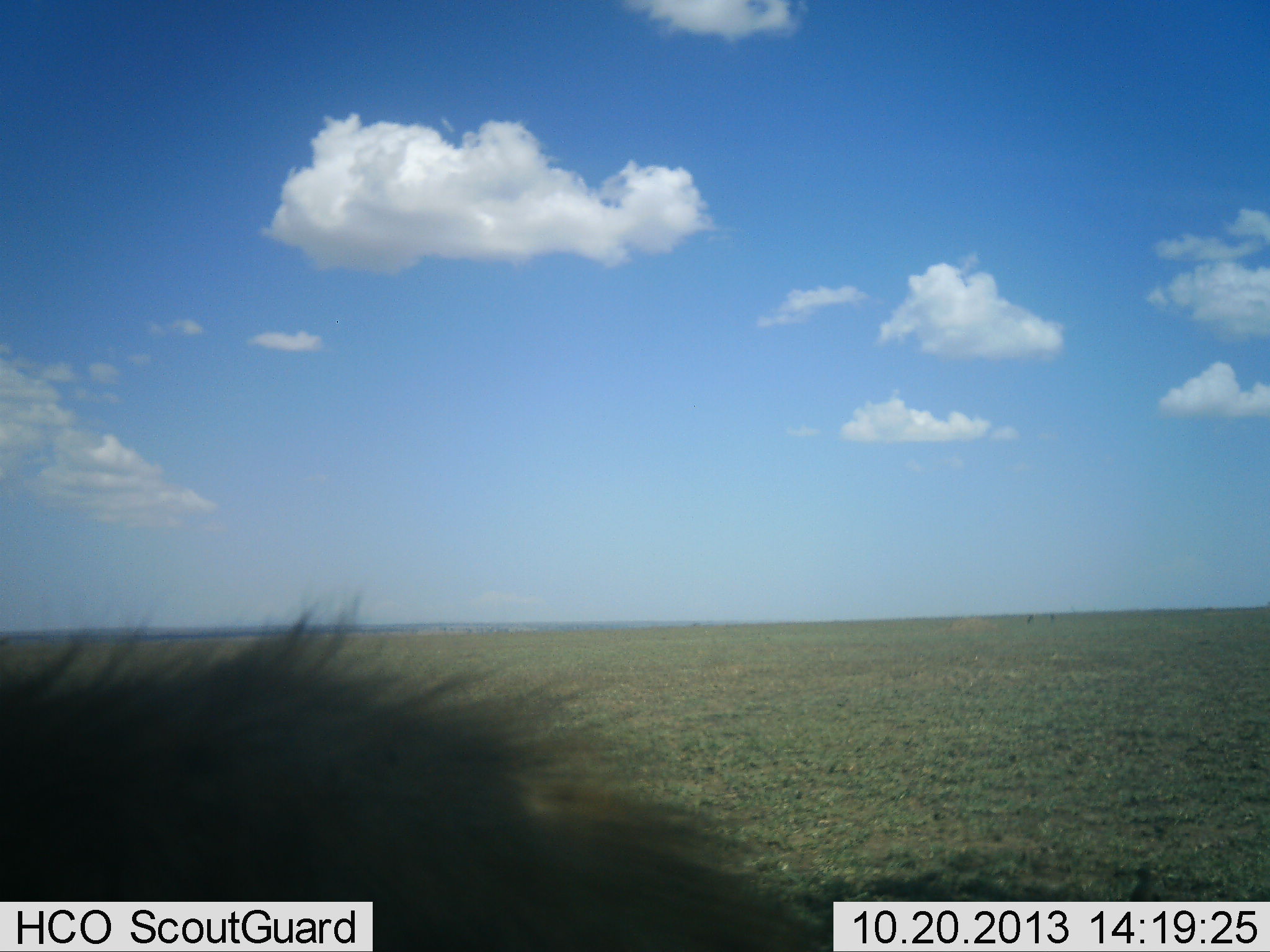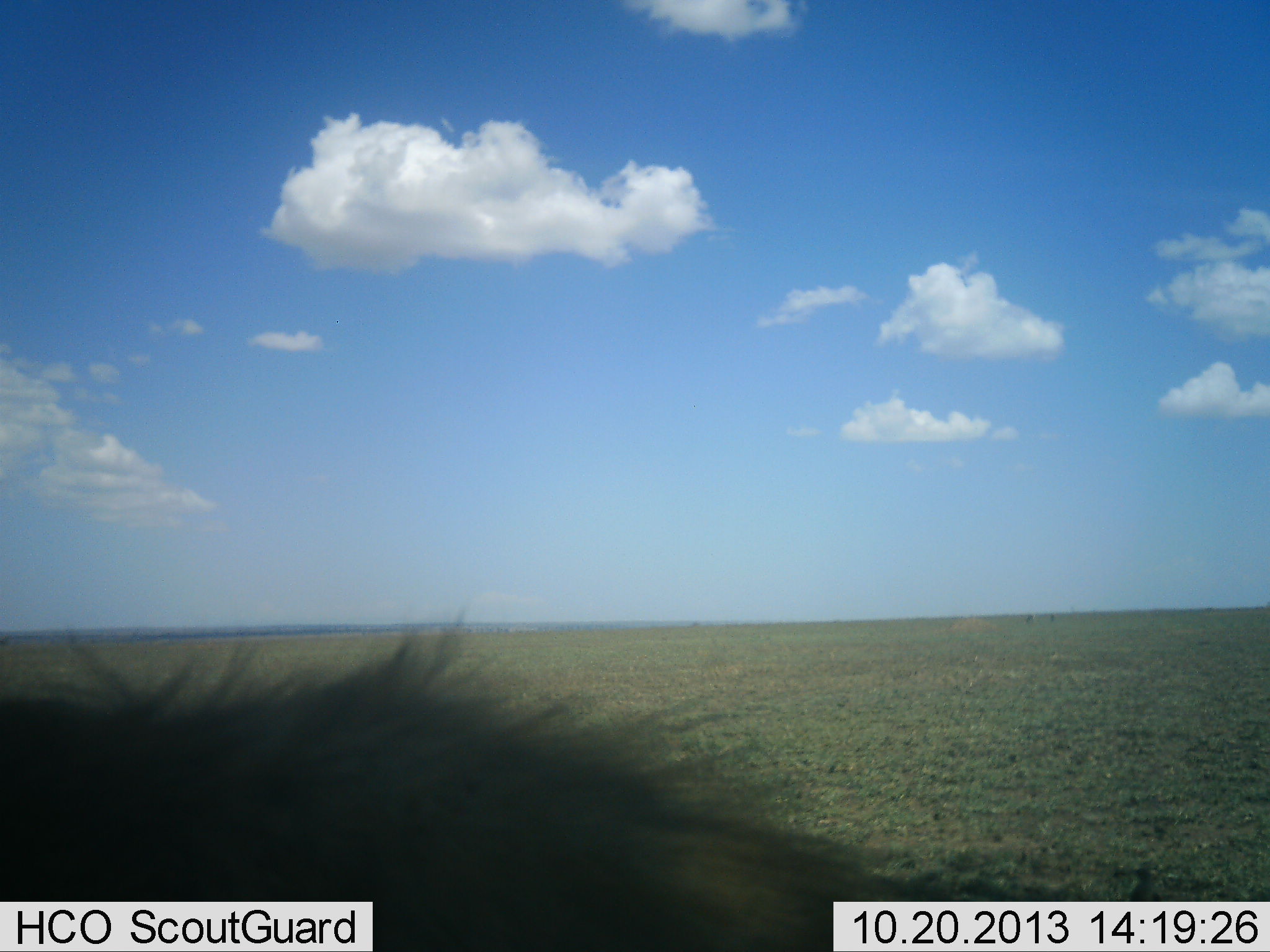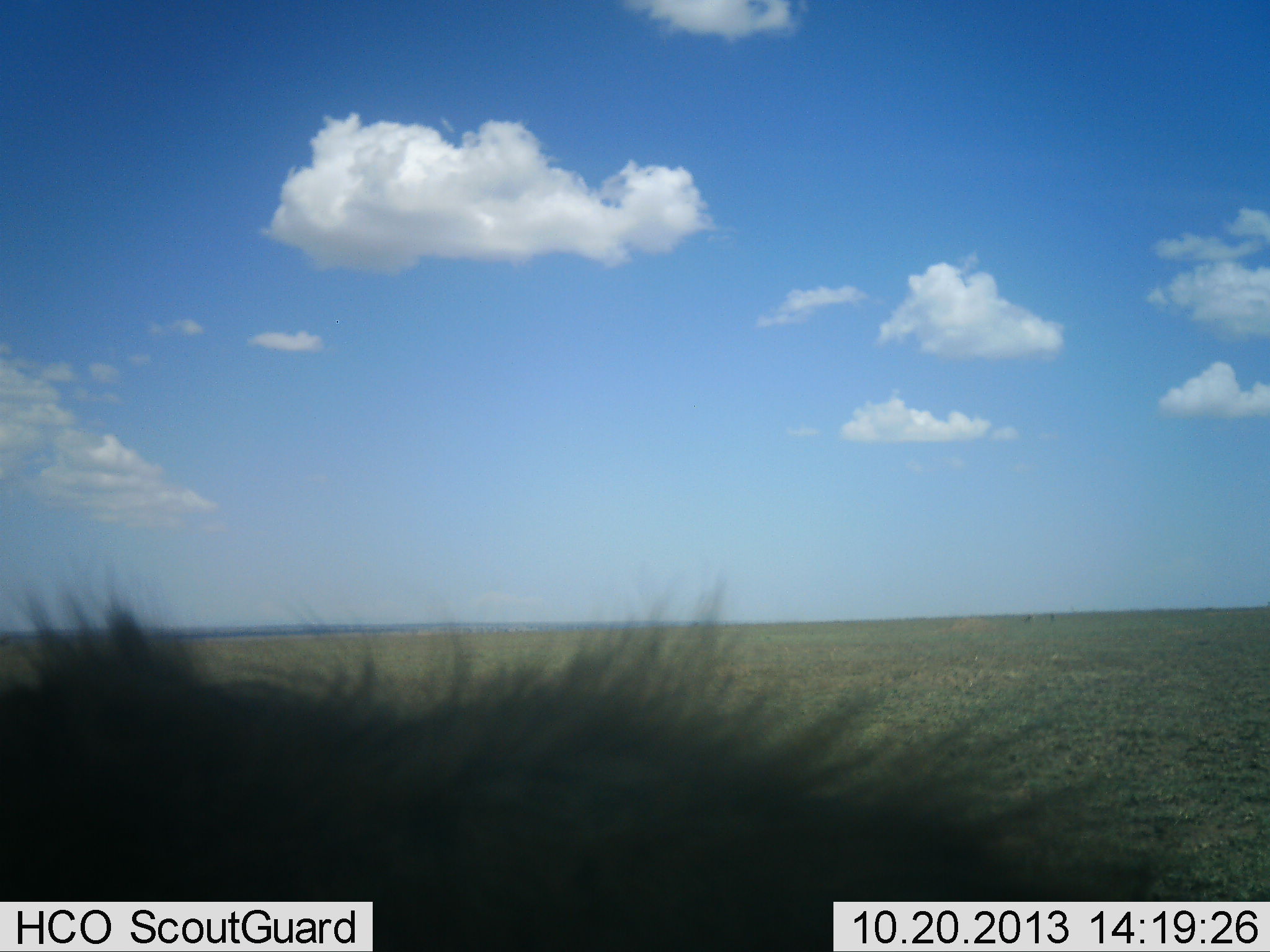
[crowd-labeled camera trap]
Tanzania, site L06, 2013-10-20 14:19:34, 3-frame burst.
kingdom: Animalia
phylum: Chordata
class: Mammalia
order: Carnivora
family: Felidae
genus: Panthera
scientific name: Panthera leo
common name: lion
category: lionmale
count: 1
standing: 43%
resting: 43%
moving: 14%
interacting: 0%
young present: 0%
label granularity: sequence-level